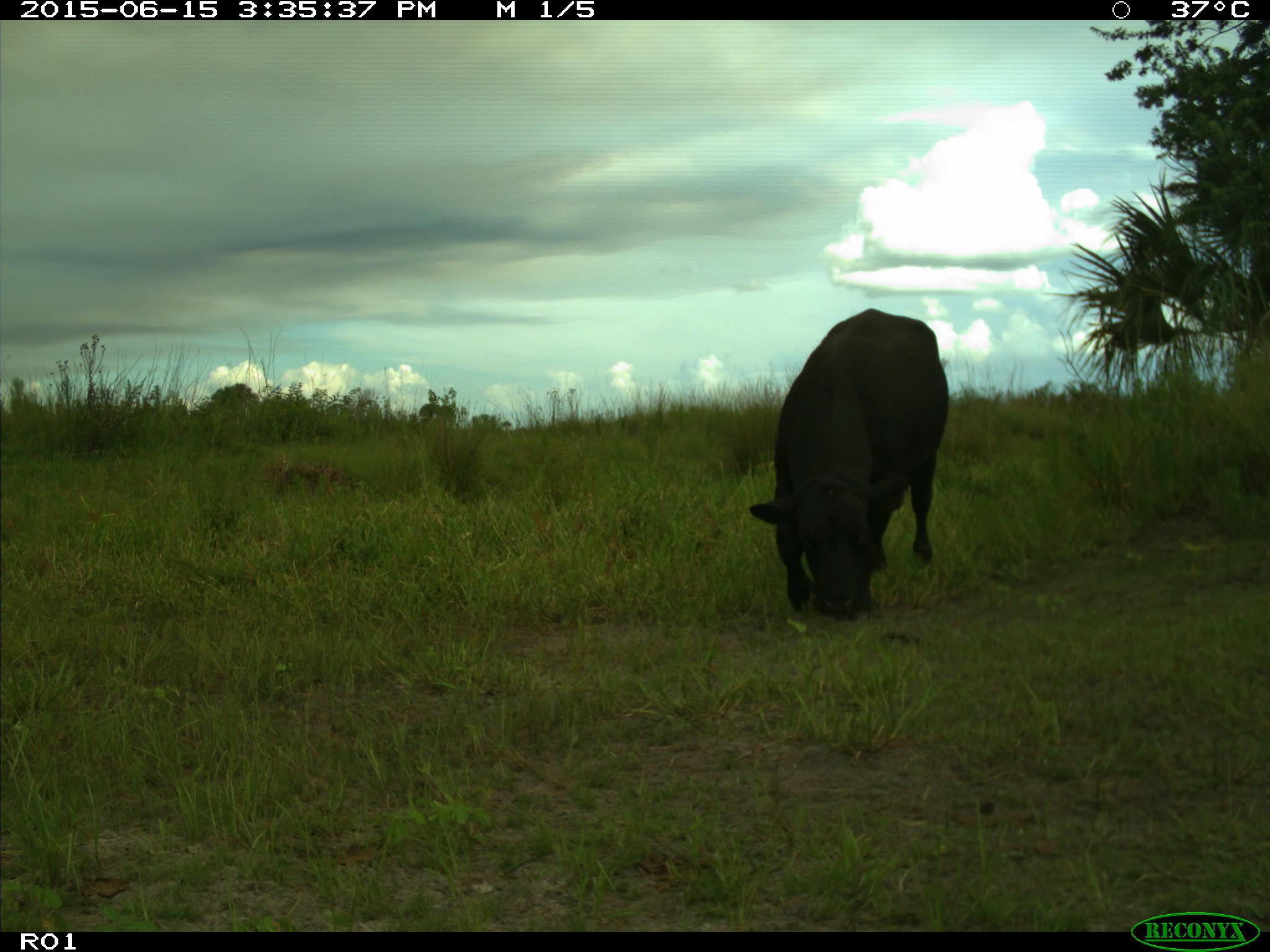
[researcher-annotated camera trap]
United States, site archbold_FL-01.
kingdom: Animalia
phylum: Chordata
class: Mammalia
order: Artiodactyla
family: Bovidae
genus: Bos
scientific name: Bos taurus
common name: domestic cow